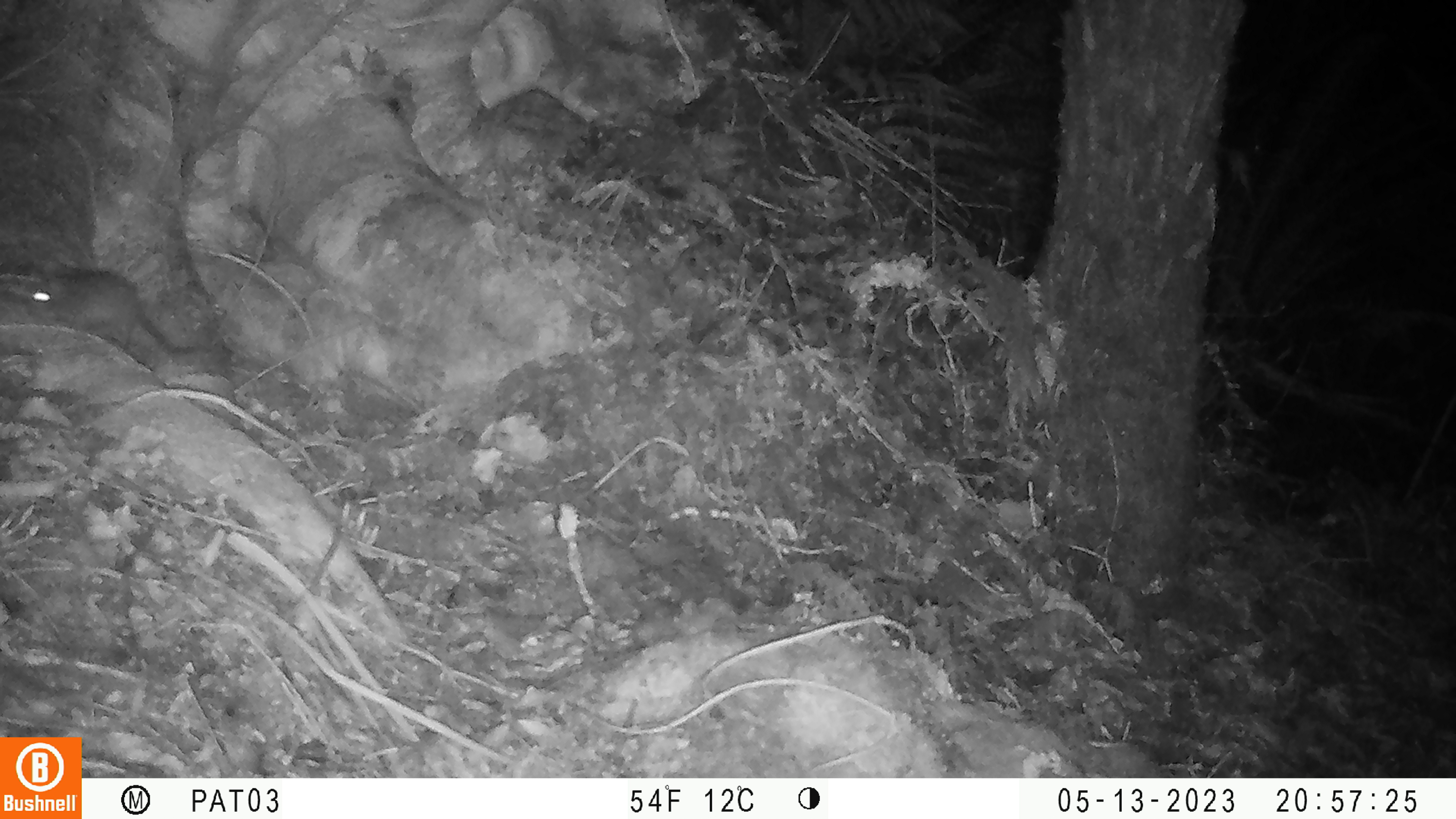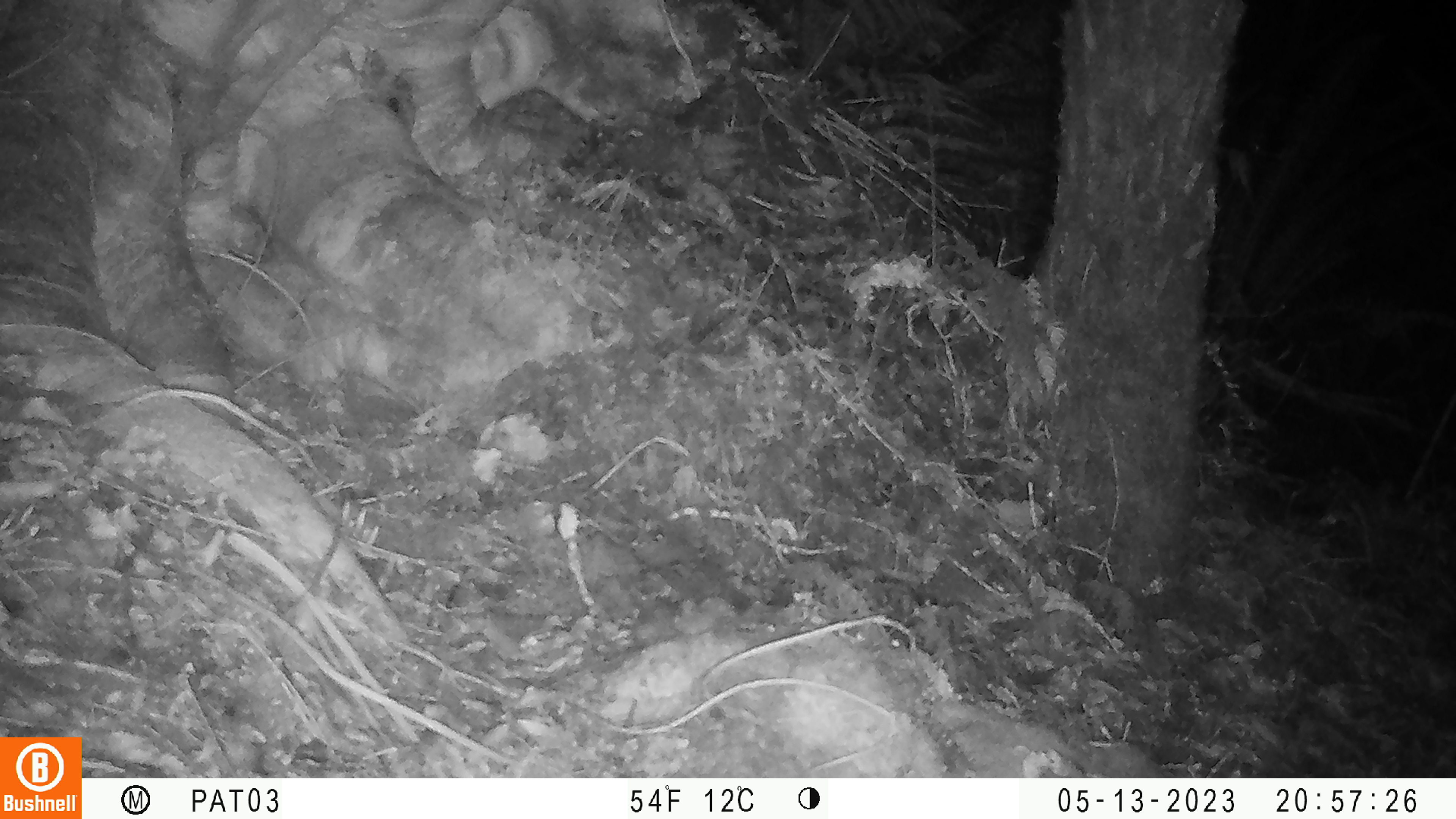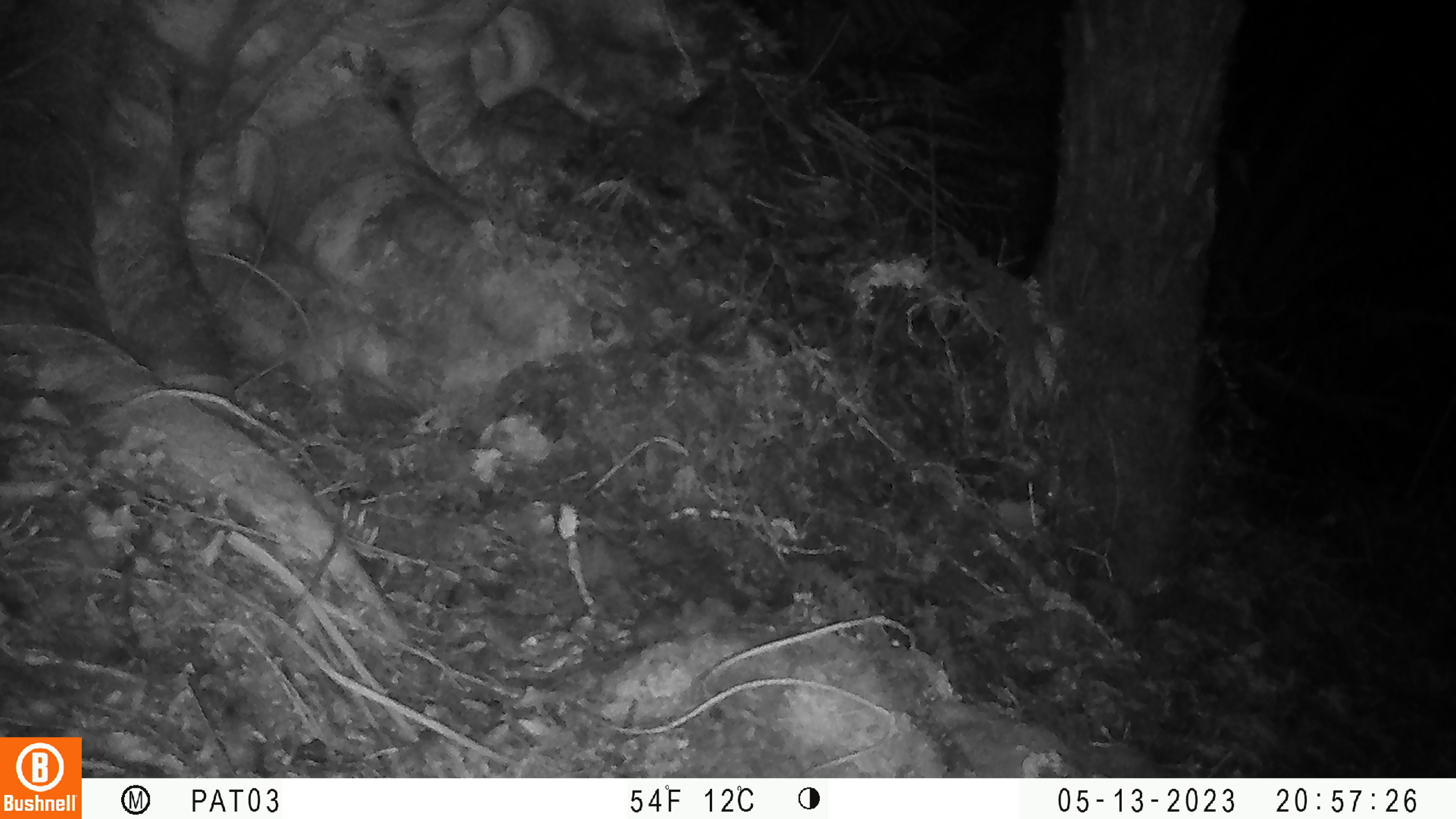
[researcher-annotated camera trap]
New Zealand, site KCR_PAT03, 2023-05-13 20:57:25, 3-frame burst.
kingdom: Animalia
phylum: Chordata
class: Mammalia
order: Rodentia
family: Muridae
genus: Mus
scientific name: Mus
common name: mouse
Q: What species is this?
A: Mouse (Mus).